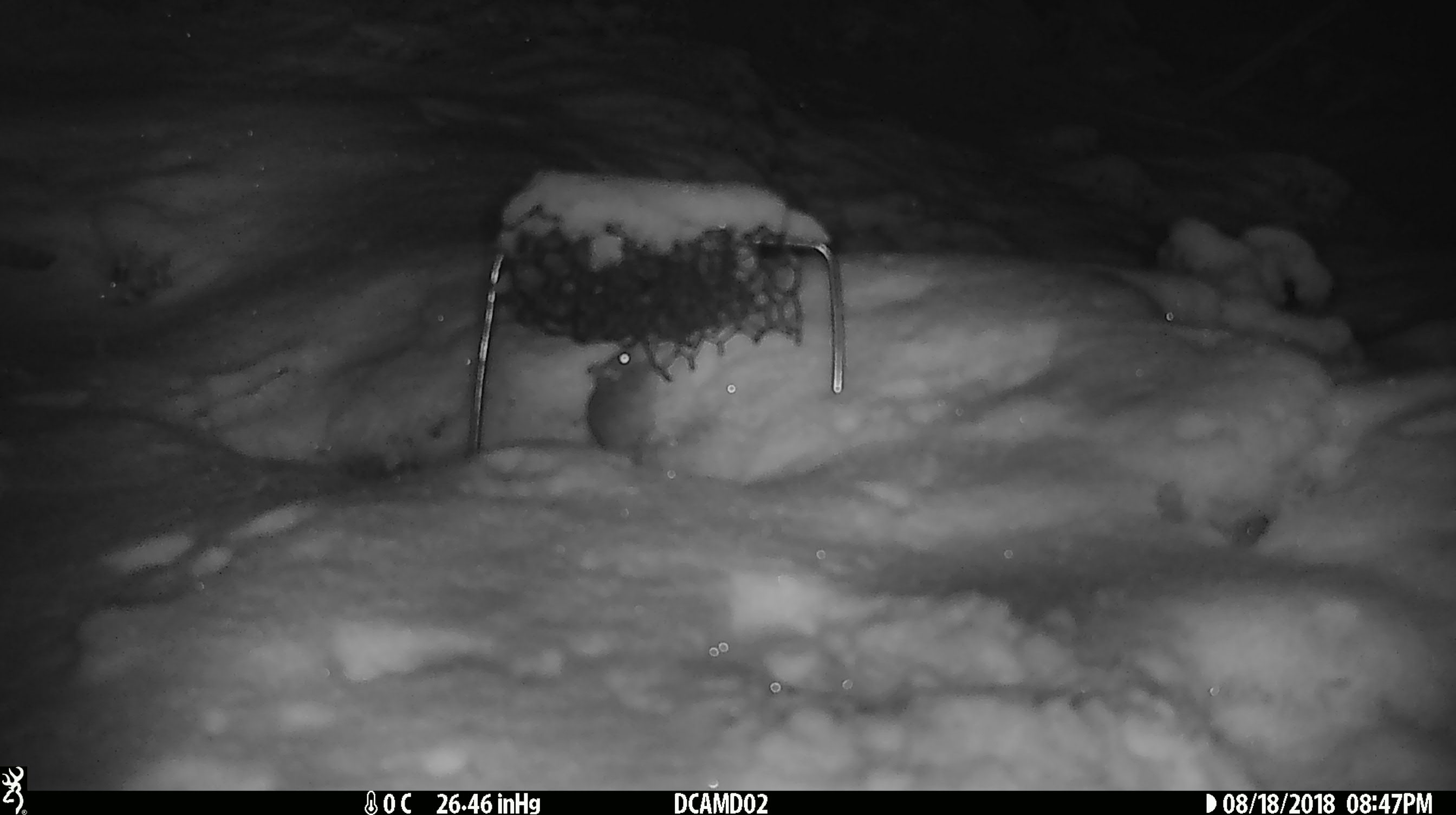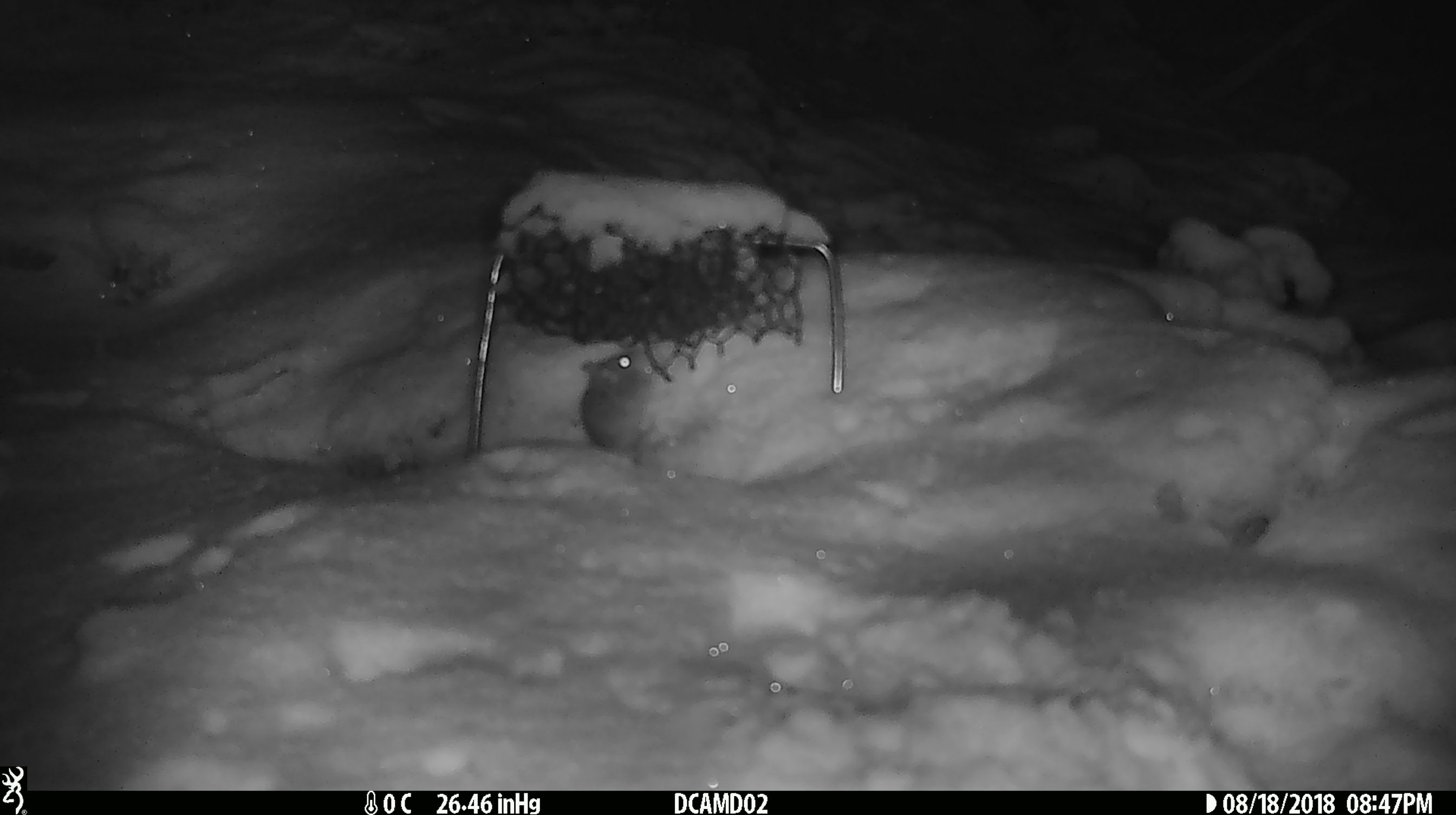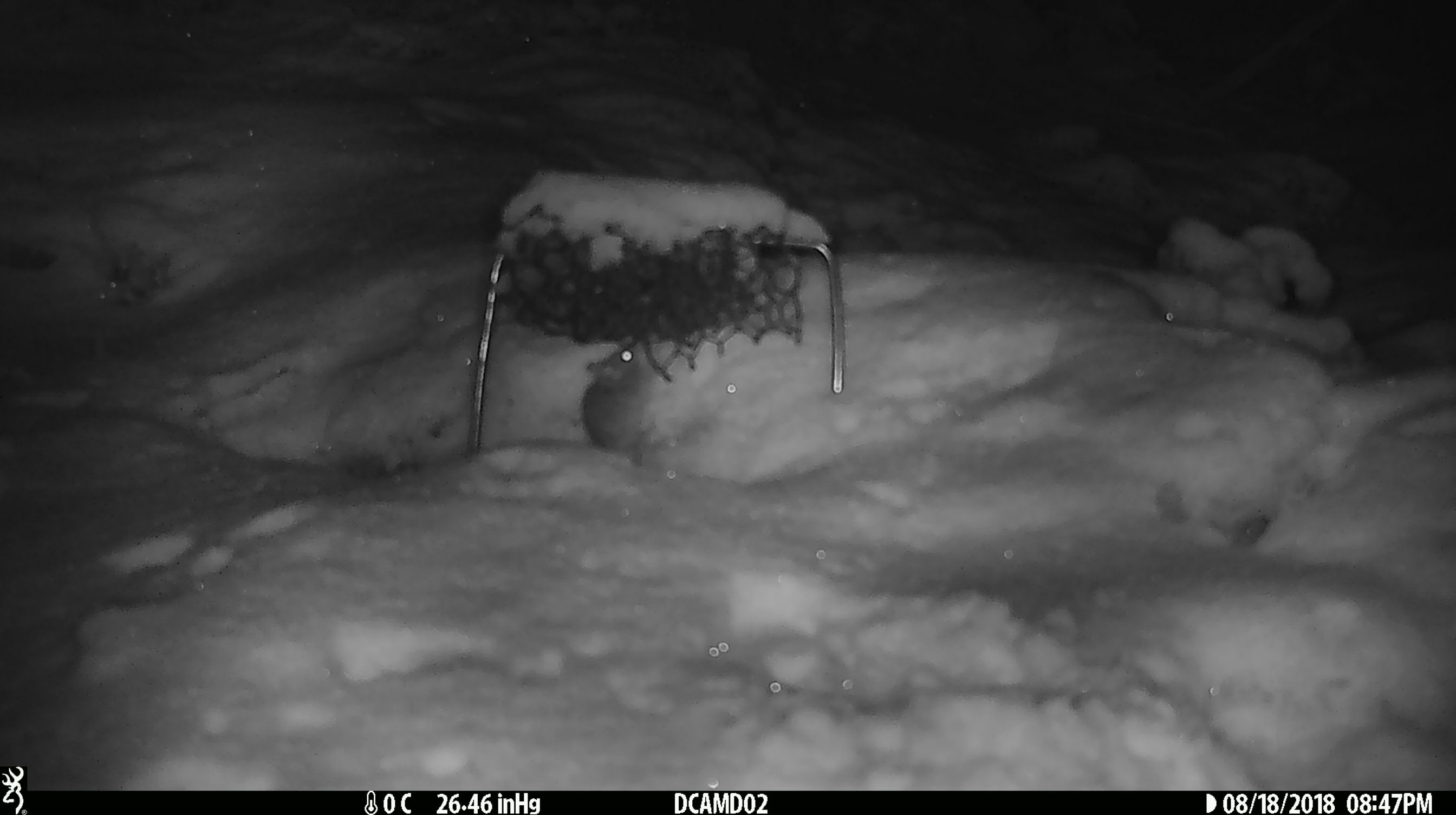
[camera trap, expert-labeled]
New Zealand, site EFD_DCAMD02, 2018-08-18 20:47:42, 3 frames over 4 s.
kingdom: Animalia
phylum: Chordata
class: Mammalia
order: Rodentia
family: Muridae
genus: Mus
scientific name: Mus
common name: mouse